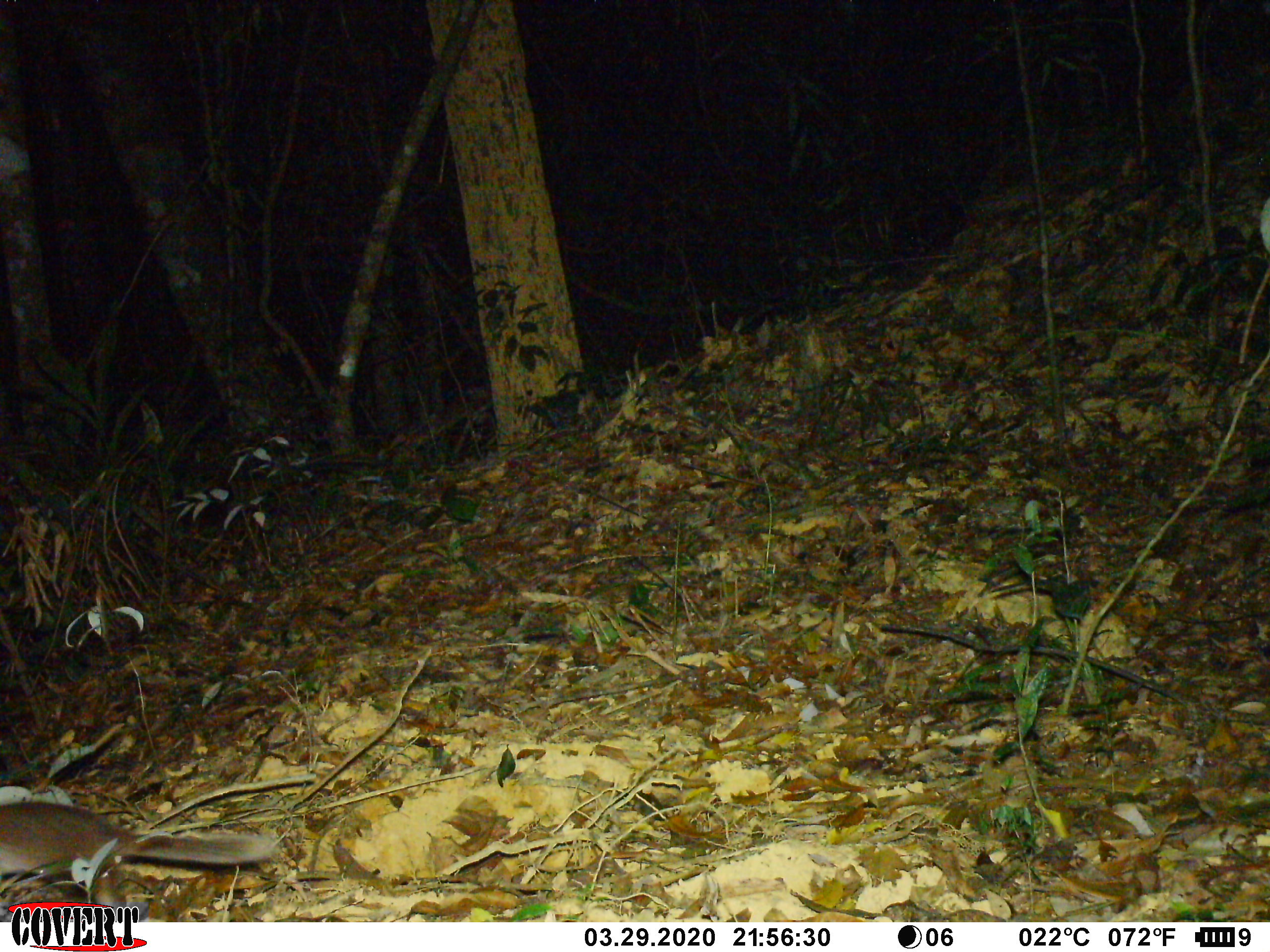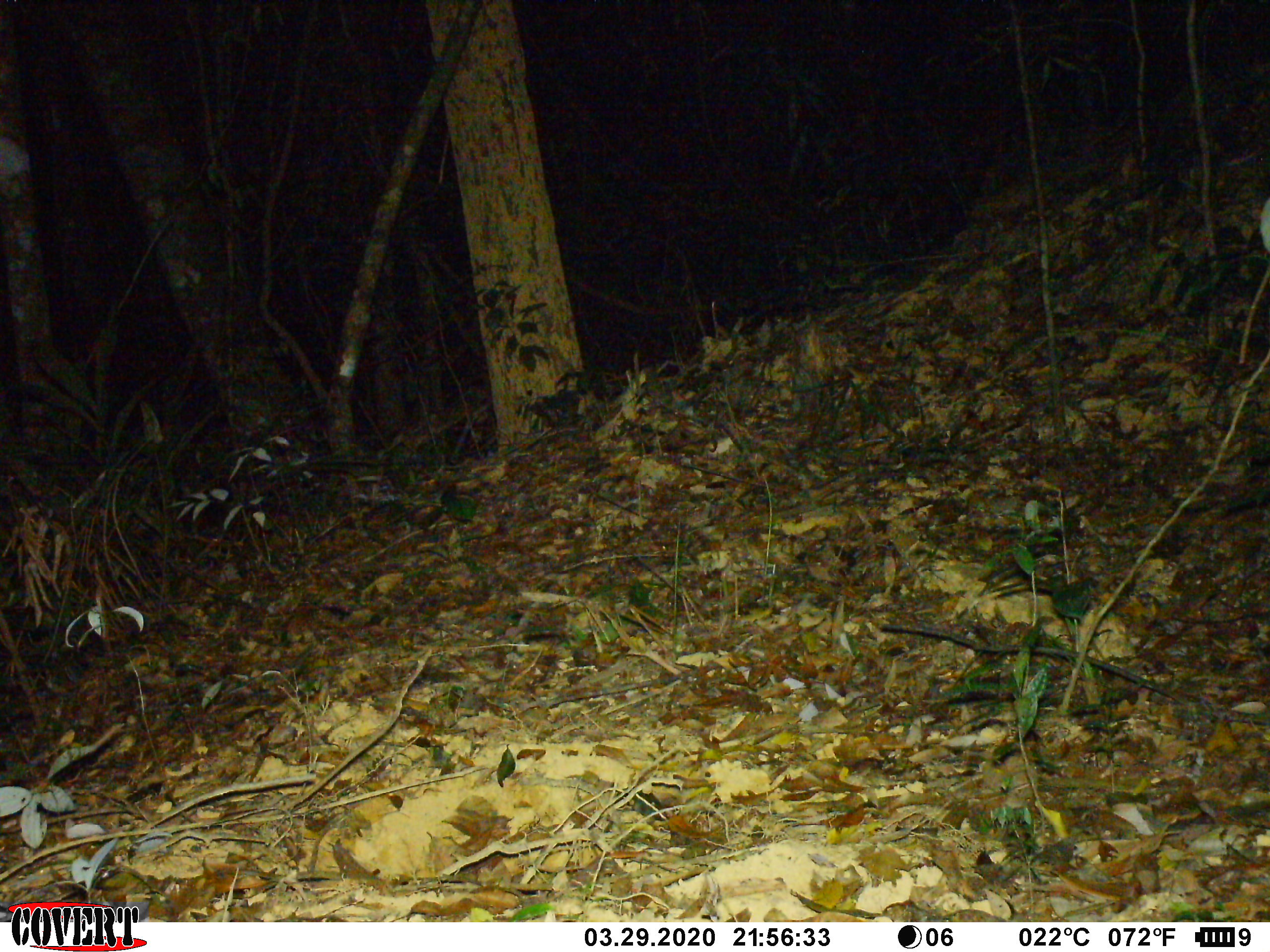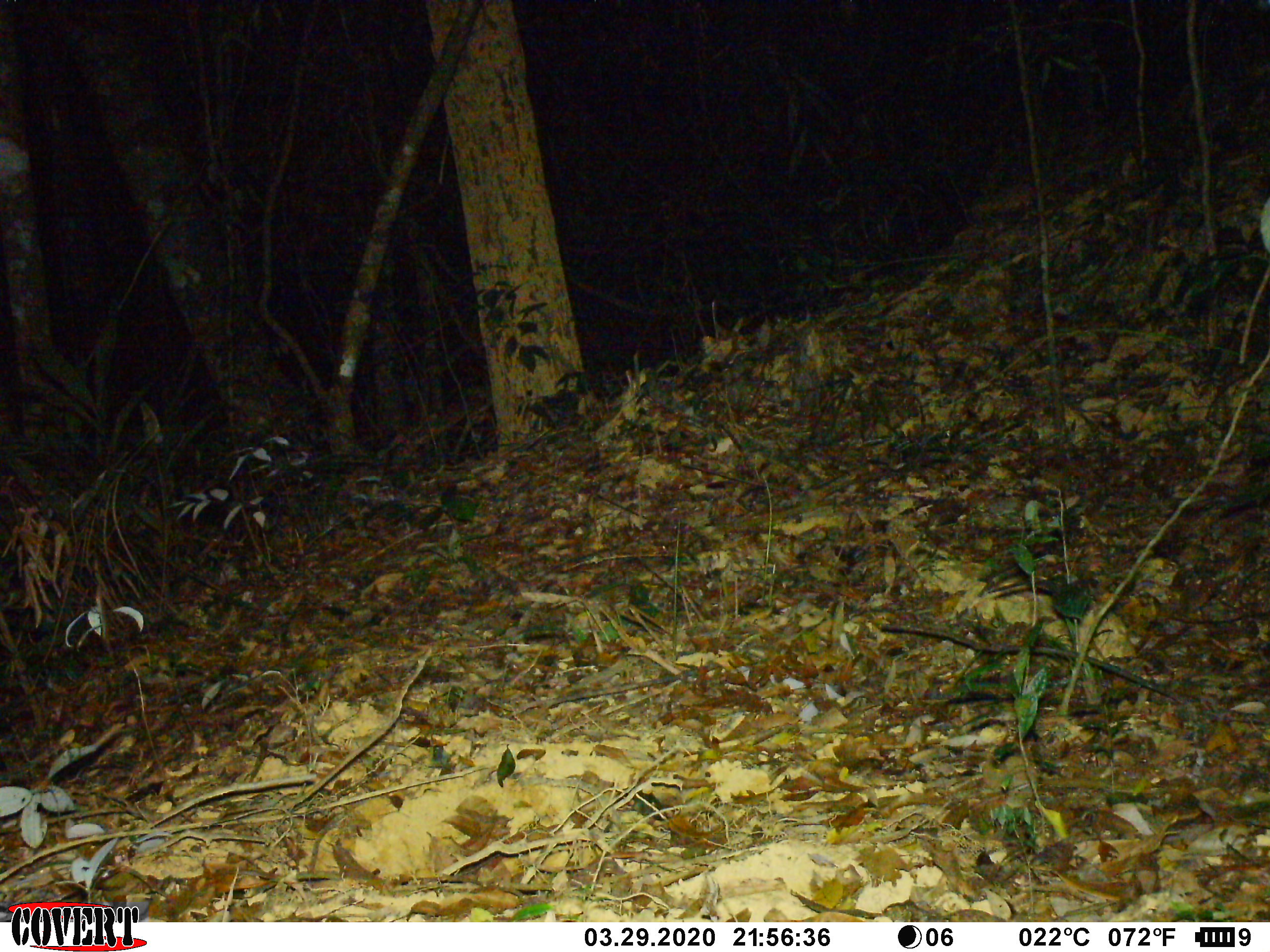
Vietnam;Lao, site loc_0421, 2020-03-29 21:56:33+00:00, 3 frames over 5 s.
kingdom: Animalia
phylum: Chordata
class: Mammalia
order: Carnivora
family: Mustelidae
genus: Melogale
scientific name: Melogale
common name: ferret badger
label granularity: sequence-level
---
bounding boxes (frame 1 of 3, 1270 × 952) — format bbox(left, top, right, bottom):
ferret badger: bbox(0, 800, 281, 922)